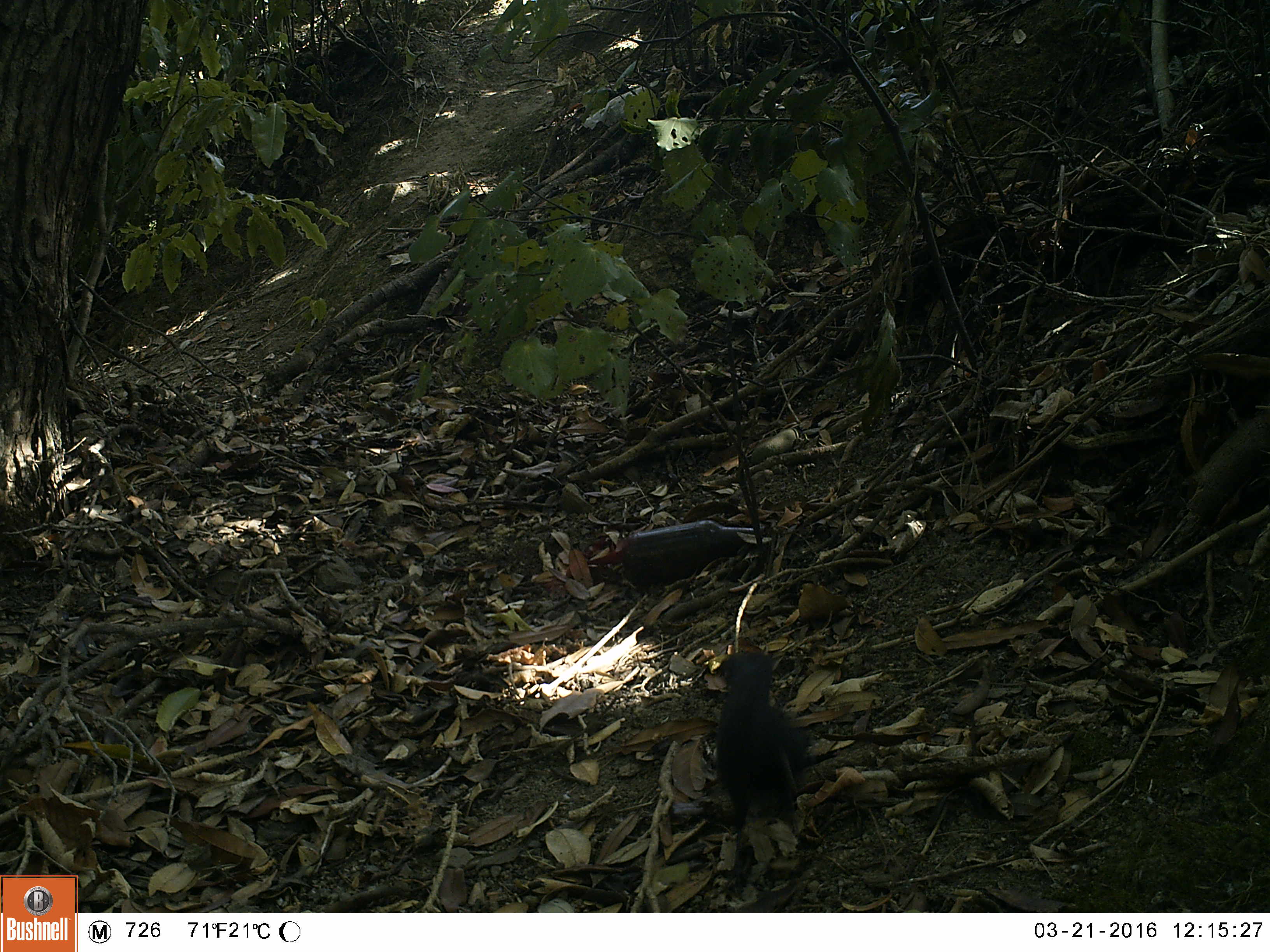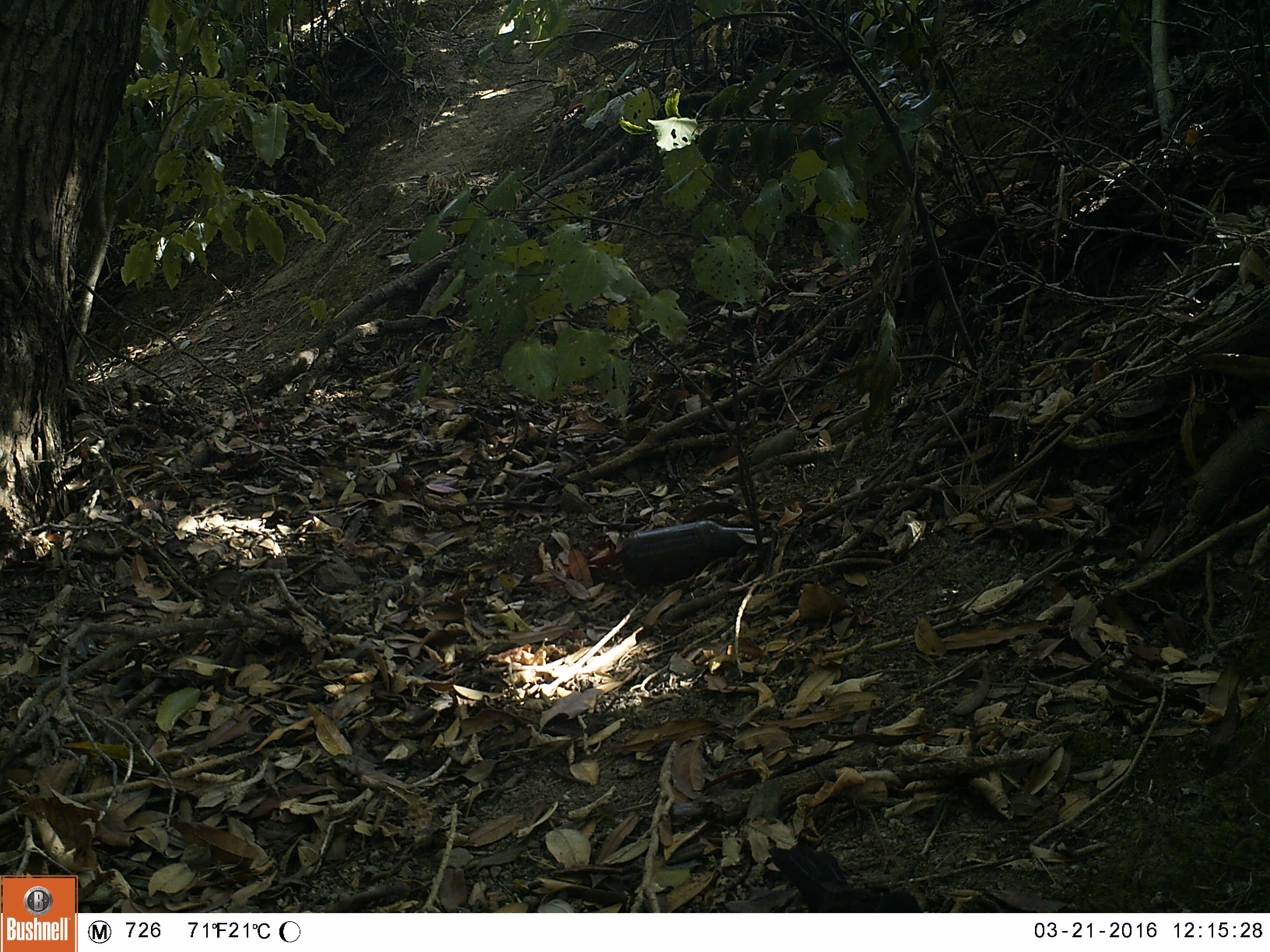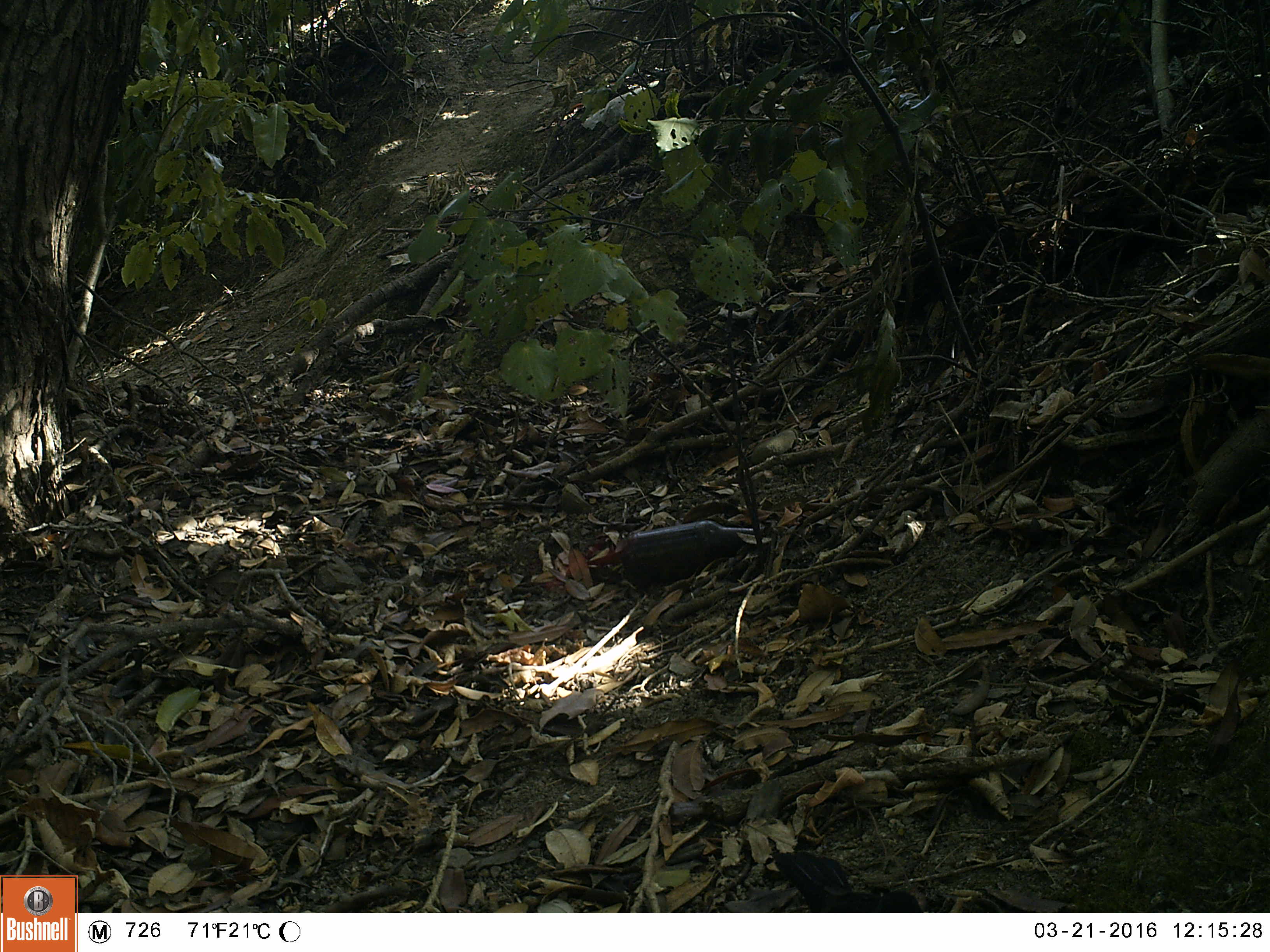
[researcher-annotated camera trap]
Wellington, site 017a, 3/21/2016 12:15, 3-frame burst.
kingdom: Animalia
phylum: Chordata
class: Aves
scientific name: Aves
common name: bird